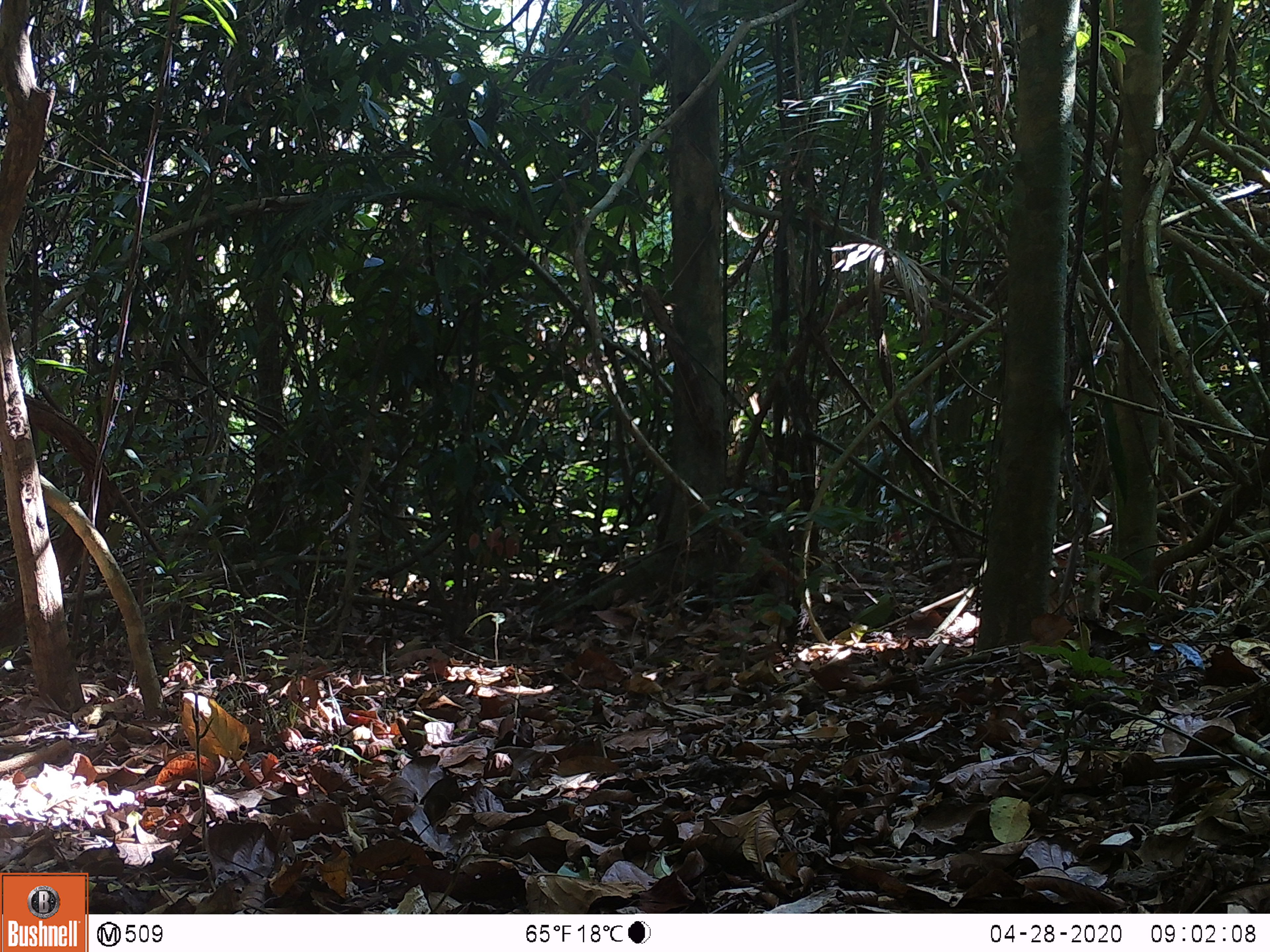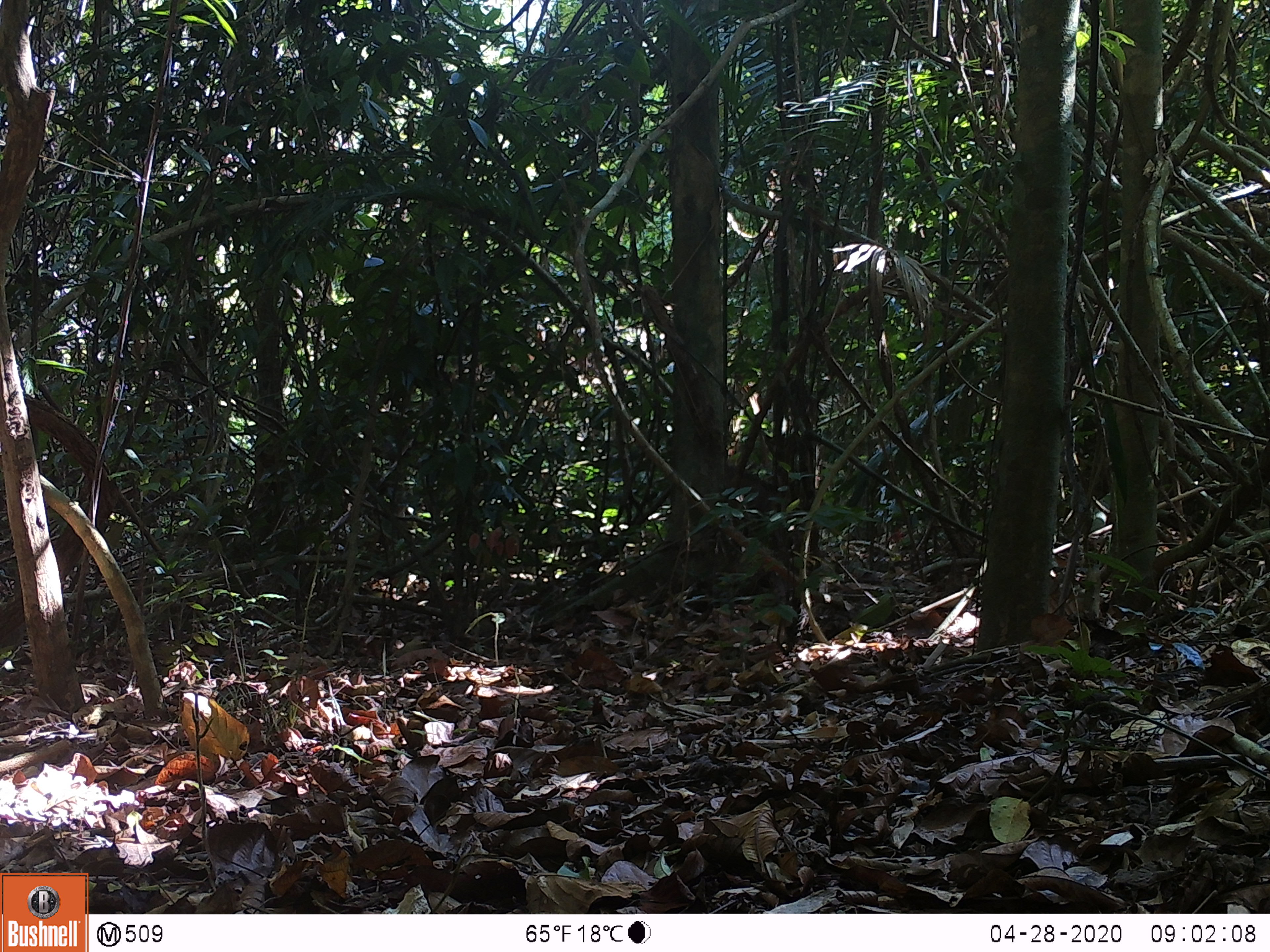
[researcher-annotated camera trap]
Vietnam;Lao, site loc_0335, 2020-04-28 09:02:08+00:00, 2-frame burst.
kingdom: Animalia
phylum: Chordata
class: Mammalia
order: Artiodactyla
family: Suidae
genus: Sus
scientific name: Sus scrofa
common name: eurasian wild pig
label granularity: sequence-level